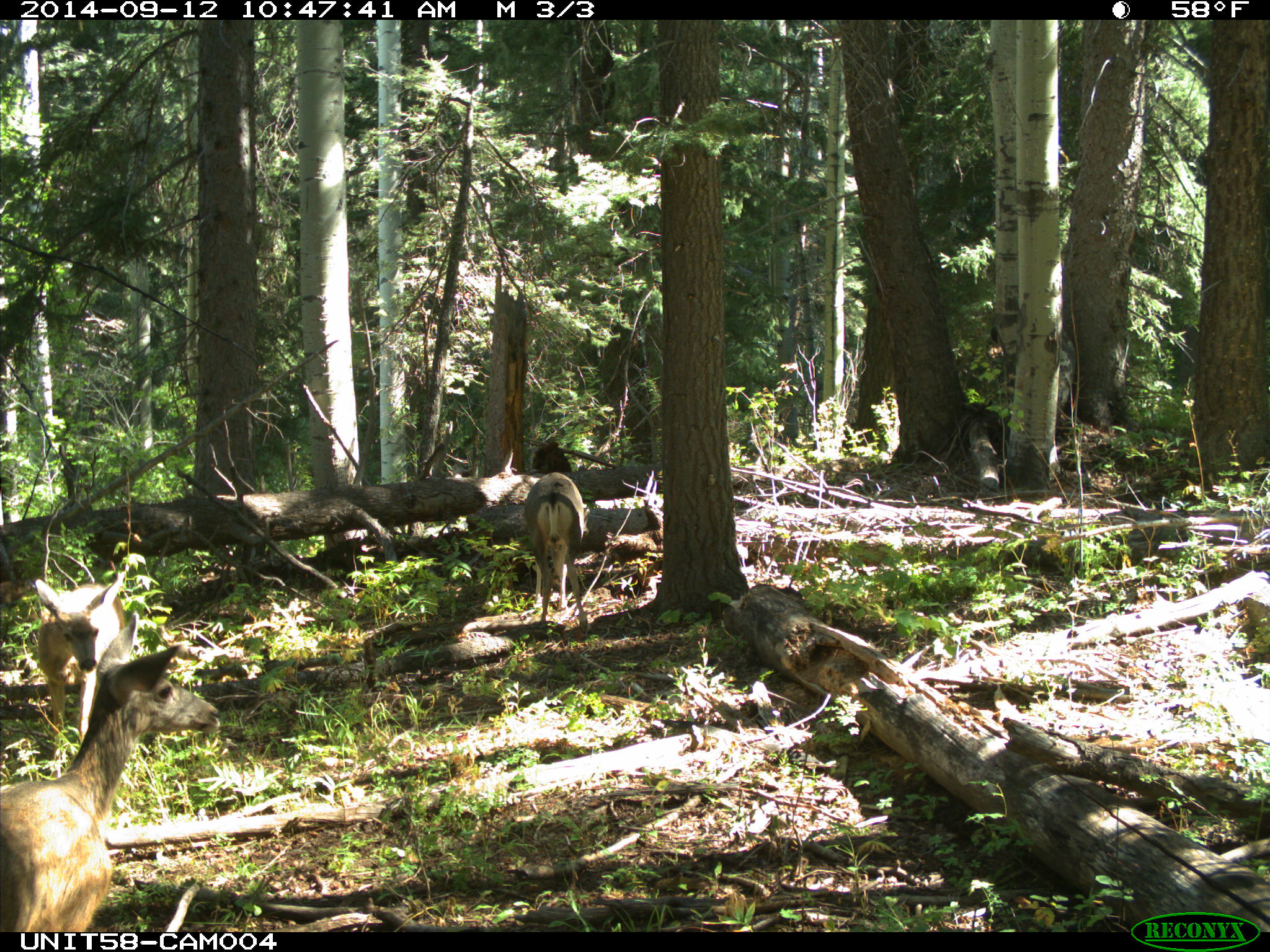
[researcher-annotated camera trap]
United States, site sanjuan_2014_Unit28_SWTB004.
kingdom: Animalia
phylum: Chordata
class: Mammalia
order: Artiodactyla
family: Cervidae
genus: Odocoileus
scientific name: Odocoileus hemionus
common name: mule deer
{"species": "Odocoileus hemionus (mule deer)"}